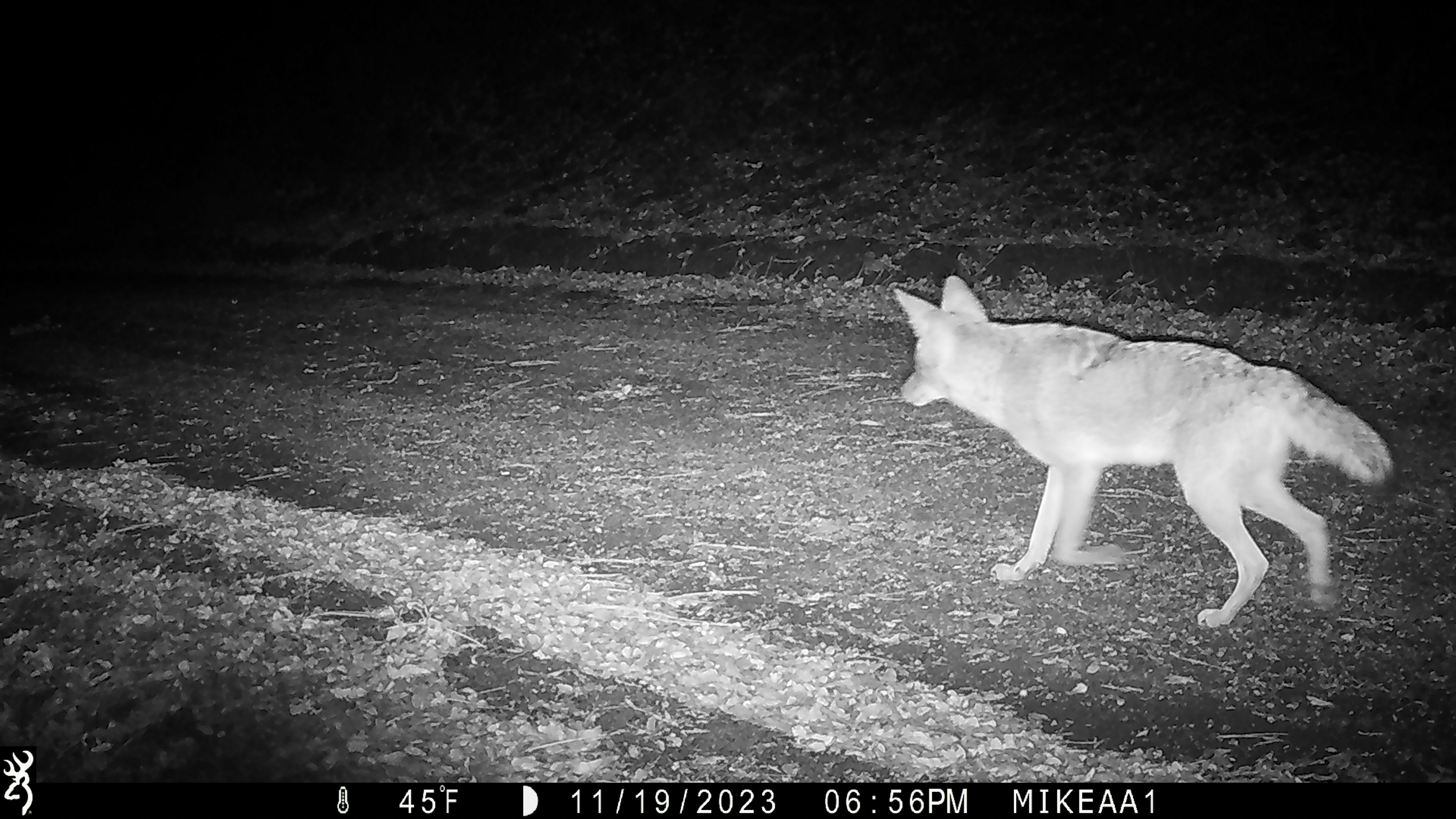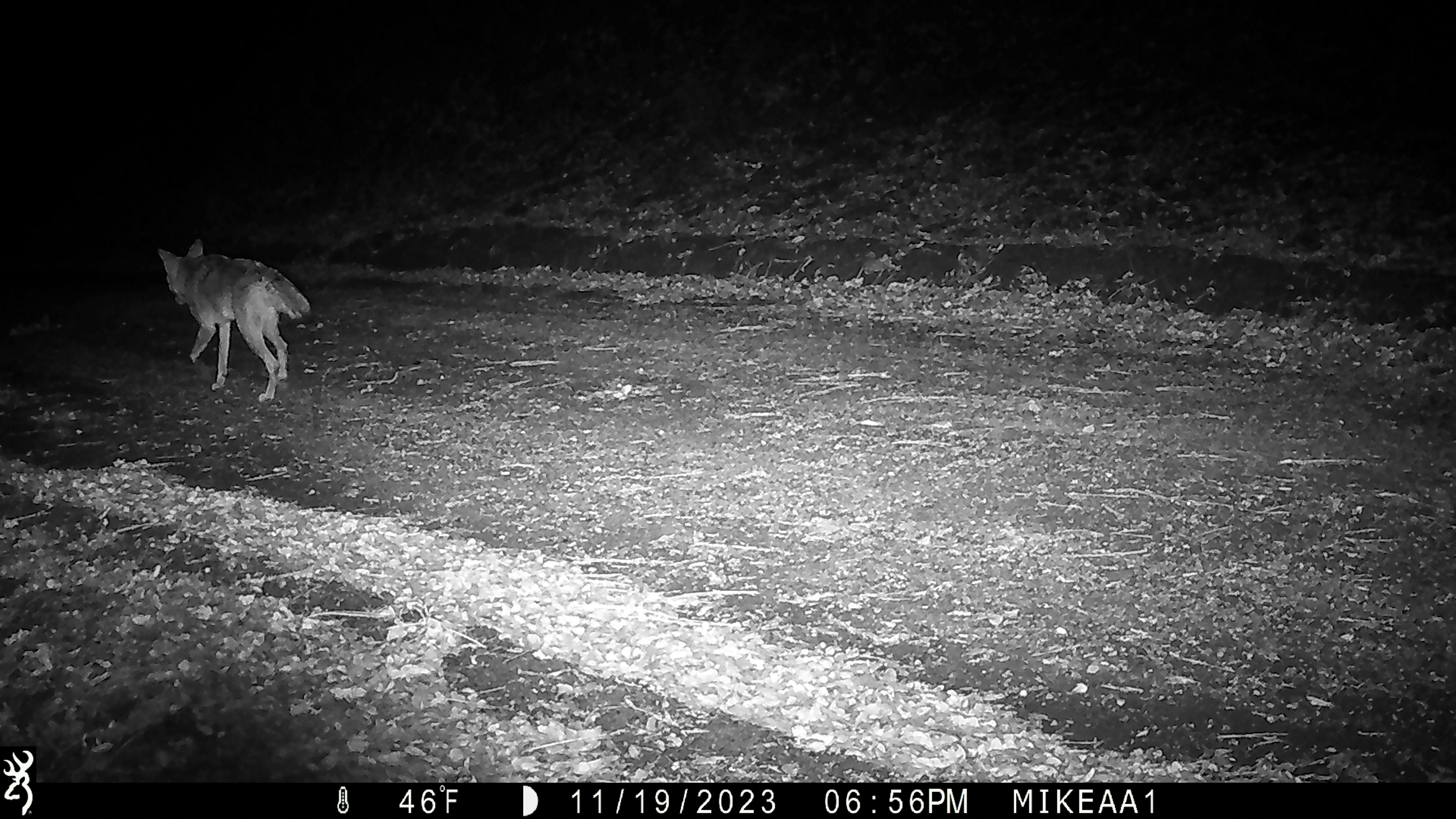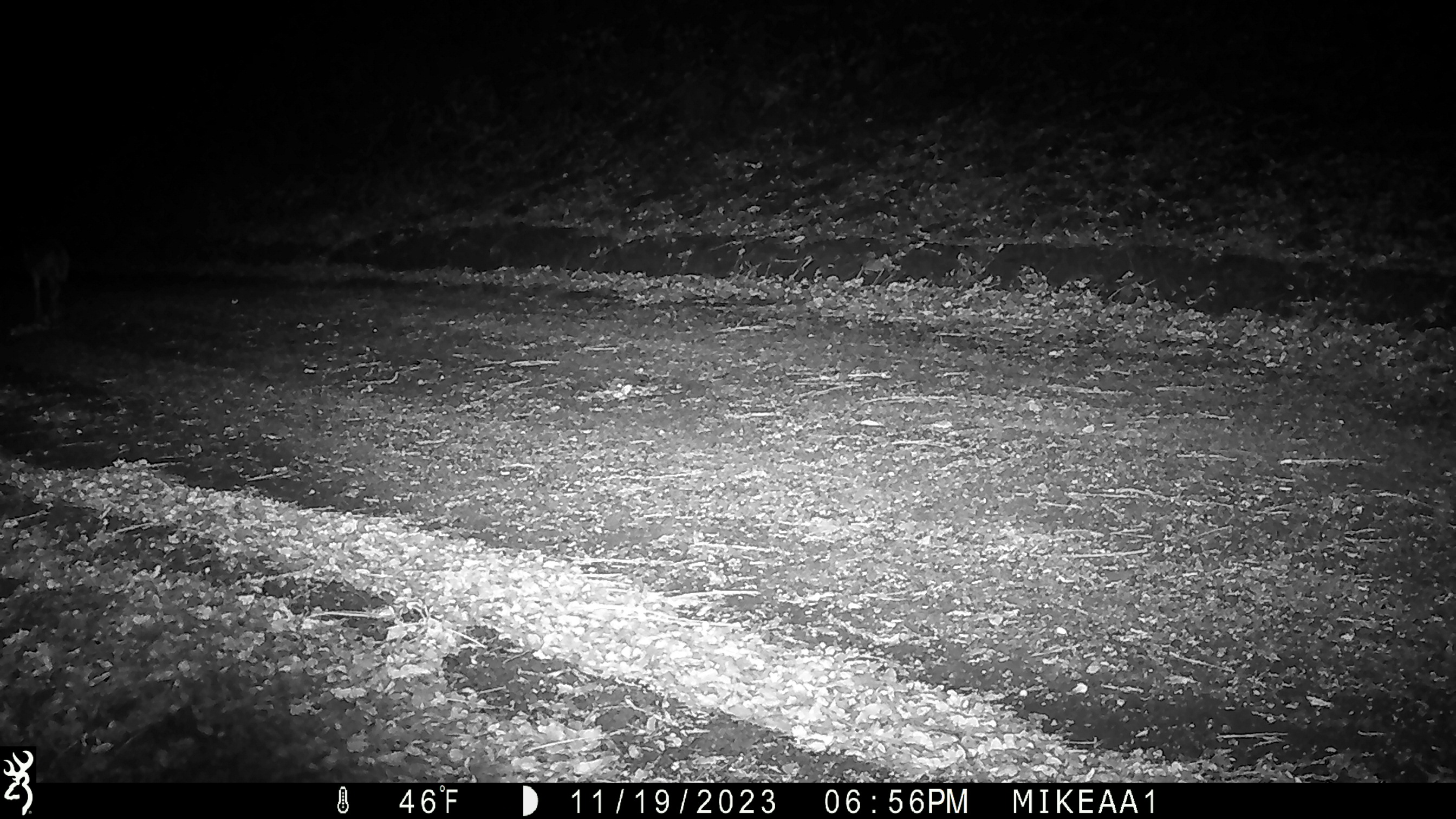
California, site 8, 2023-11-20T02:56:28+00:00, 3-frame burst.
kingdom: Animalia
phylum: Chordata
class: Mammalia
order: Carnivora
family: Canidae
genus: Canis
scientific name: Canis latrans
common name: coyote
Coyote (Canis latrans).